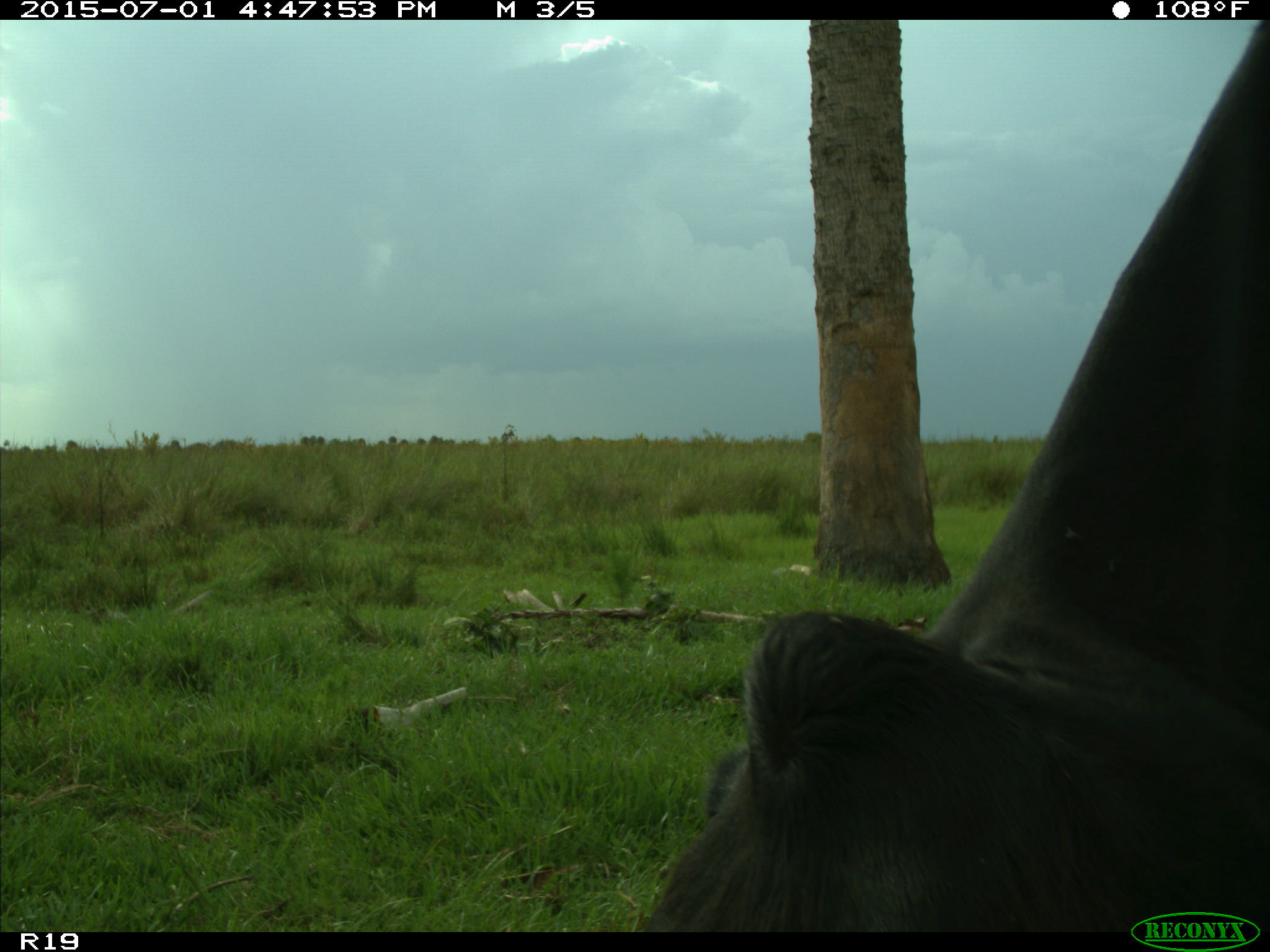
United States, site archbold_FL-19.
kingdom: Animalia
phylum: Chordata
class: Mammalia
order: Artiodactyla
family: Bovidae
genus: Bos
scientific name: Bos taurus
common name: domestic cow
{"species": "Bos taurus (domestic cow)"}